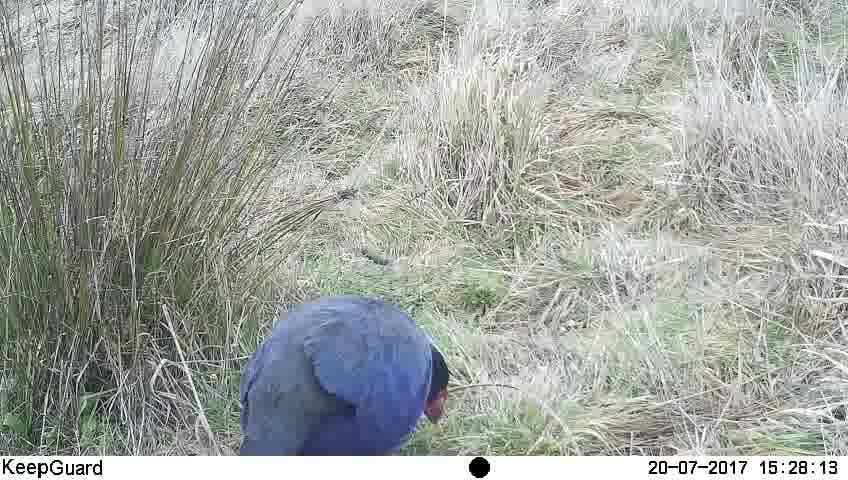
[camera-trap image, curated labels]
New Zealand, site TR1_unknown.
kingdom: Animalia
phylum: Chordata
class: Aves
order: Gruiformes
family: Rallidae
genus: Porphyrio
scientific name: Porphyrio mantelli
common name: takahe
Takahe (Porphyrio mantelli).